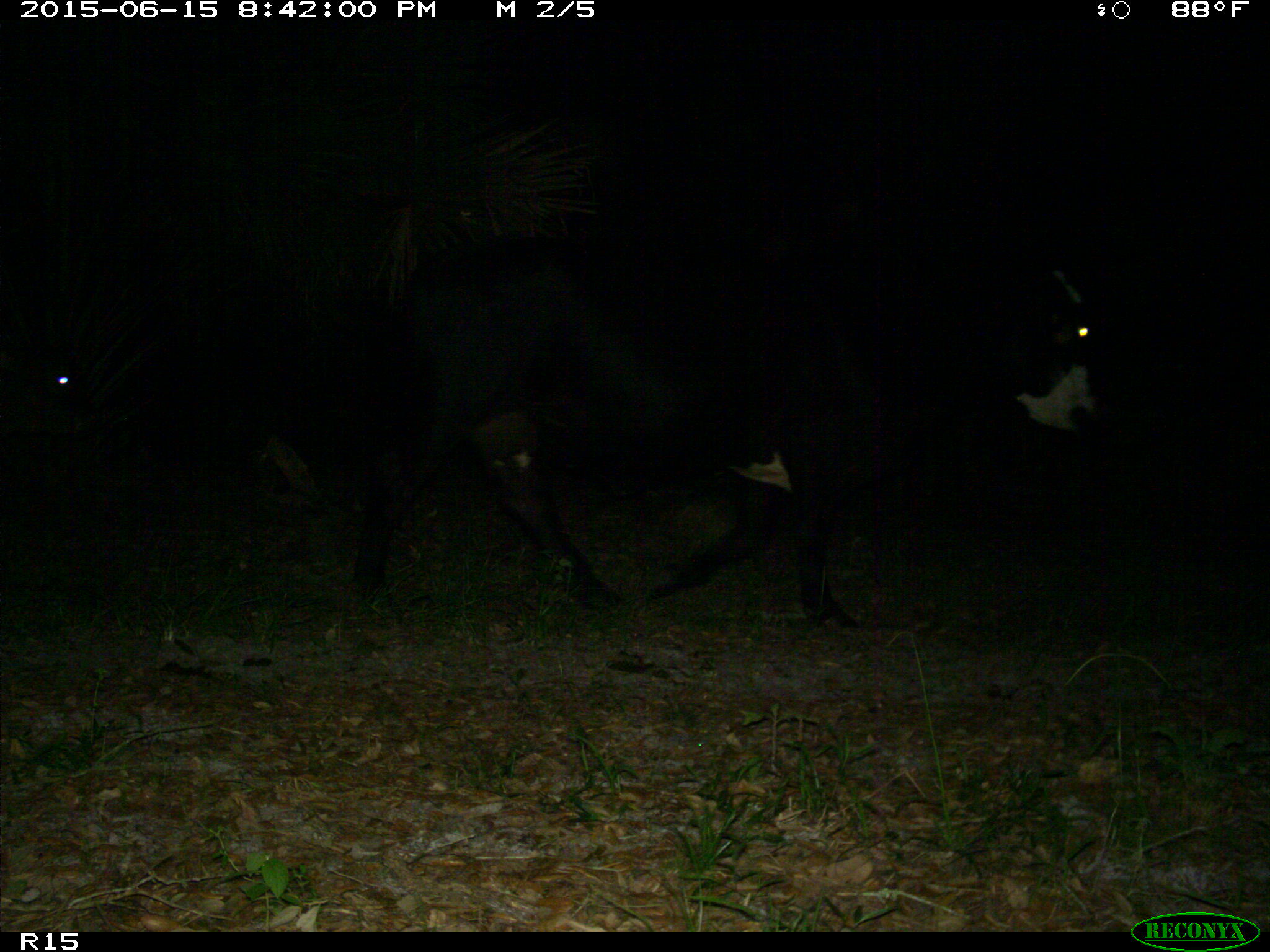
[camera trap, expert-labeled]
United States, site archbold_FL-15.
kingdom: Animalia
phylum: Chordata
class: Mammalia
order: Artiodactyla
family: Bovidae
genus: Bos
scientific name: Bos taurus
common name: domestic cow